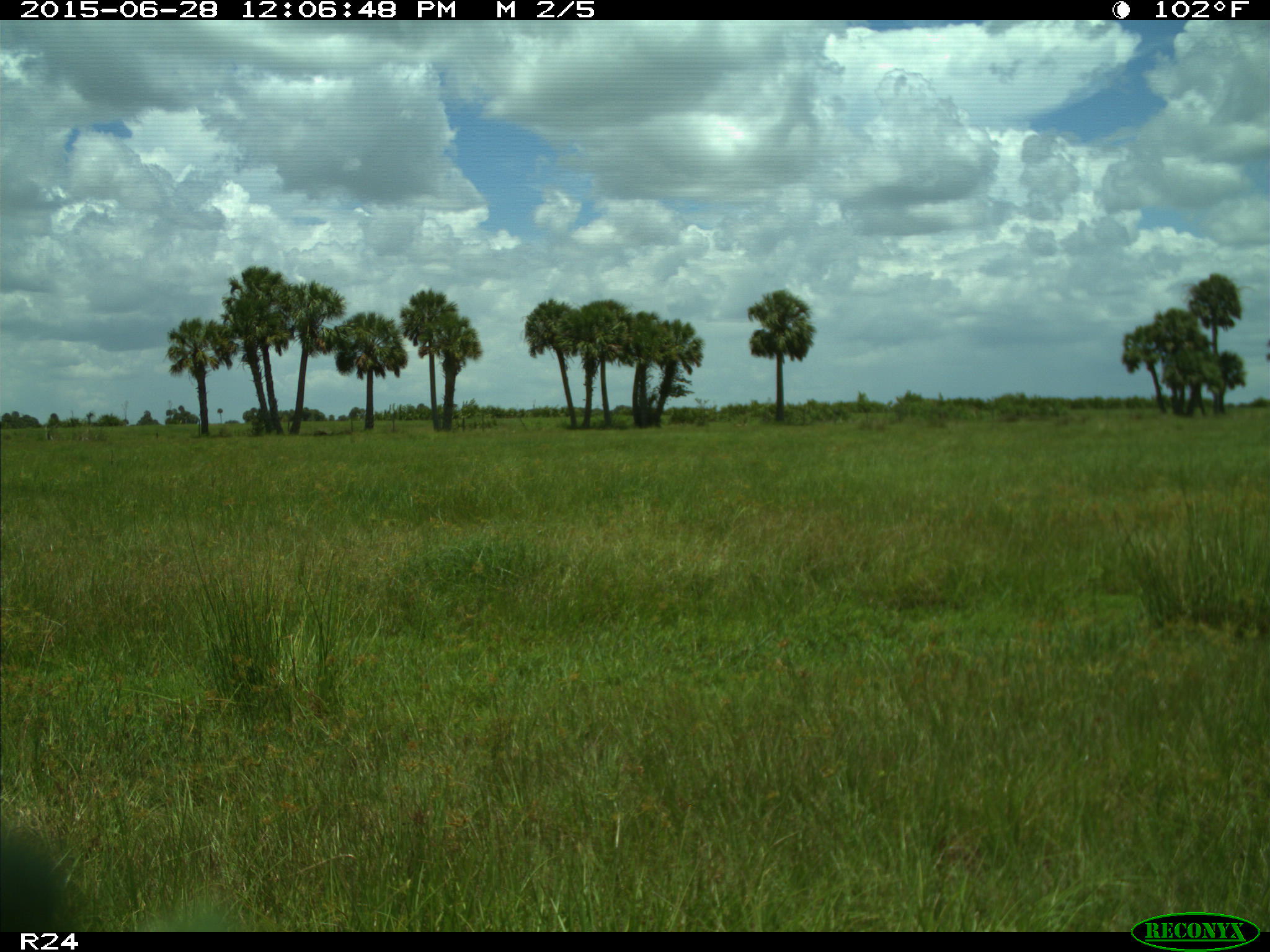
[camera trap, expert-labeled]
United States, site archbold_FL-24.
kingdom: Animalia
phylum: Chordata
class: Mammalia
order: Artiodactyla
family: Bovidae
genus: Bos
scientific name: Bos taurus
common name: domestic cow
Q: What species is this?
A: Bos taurus (domestic cow).